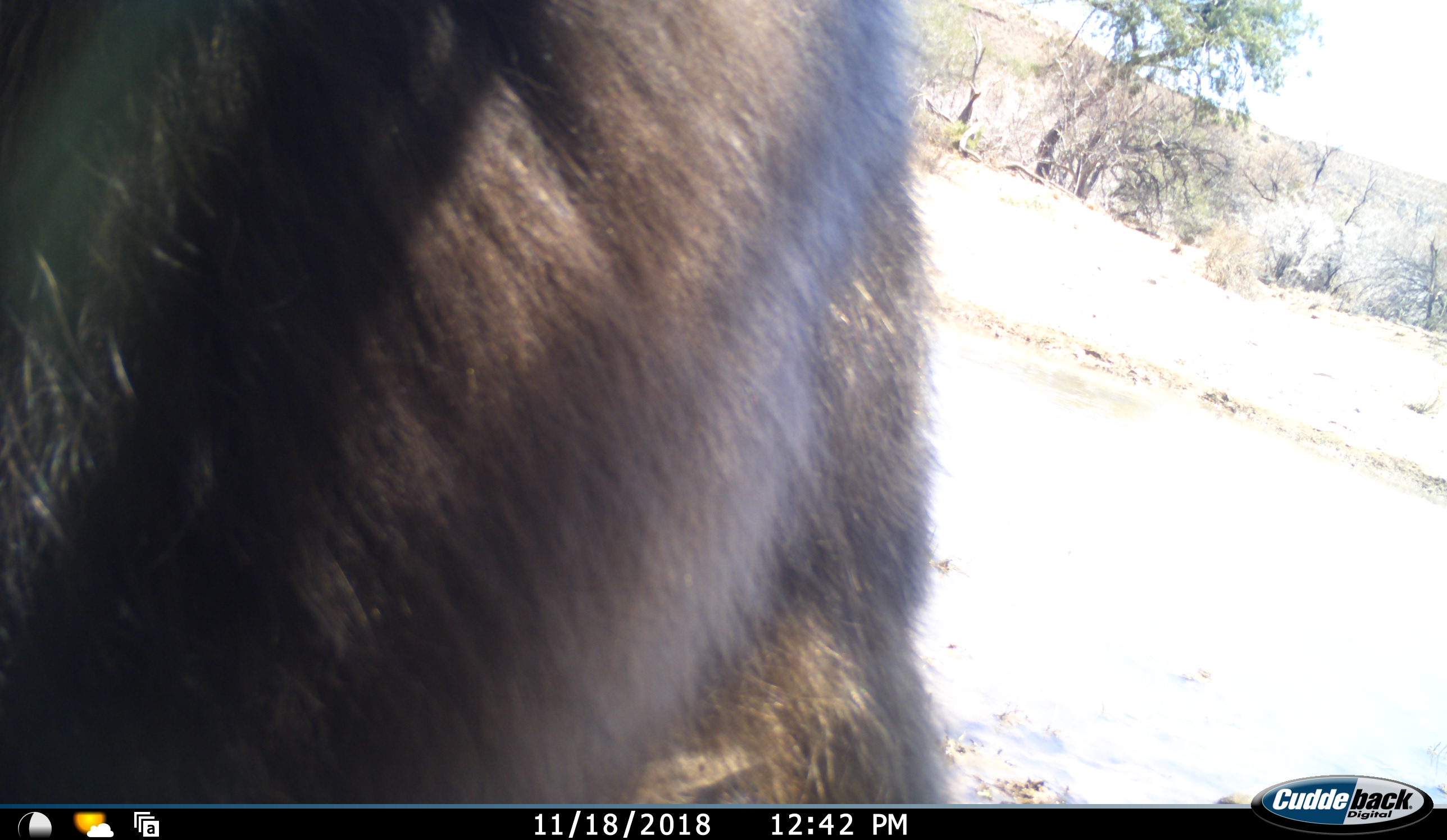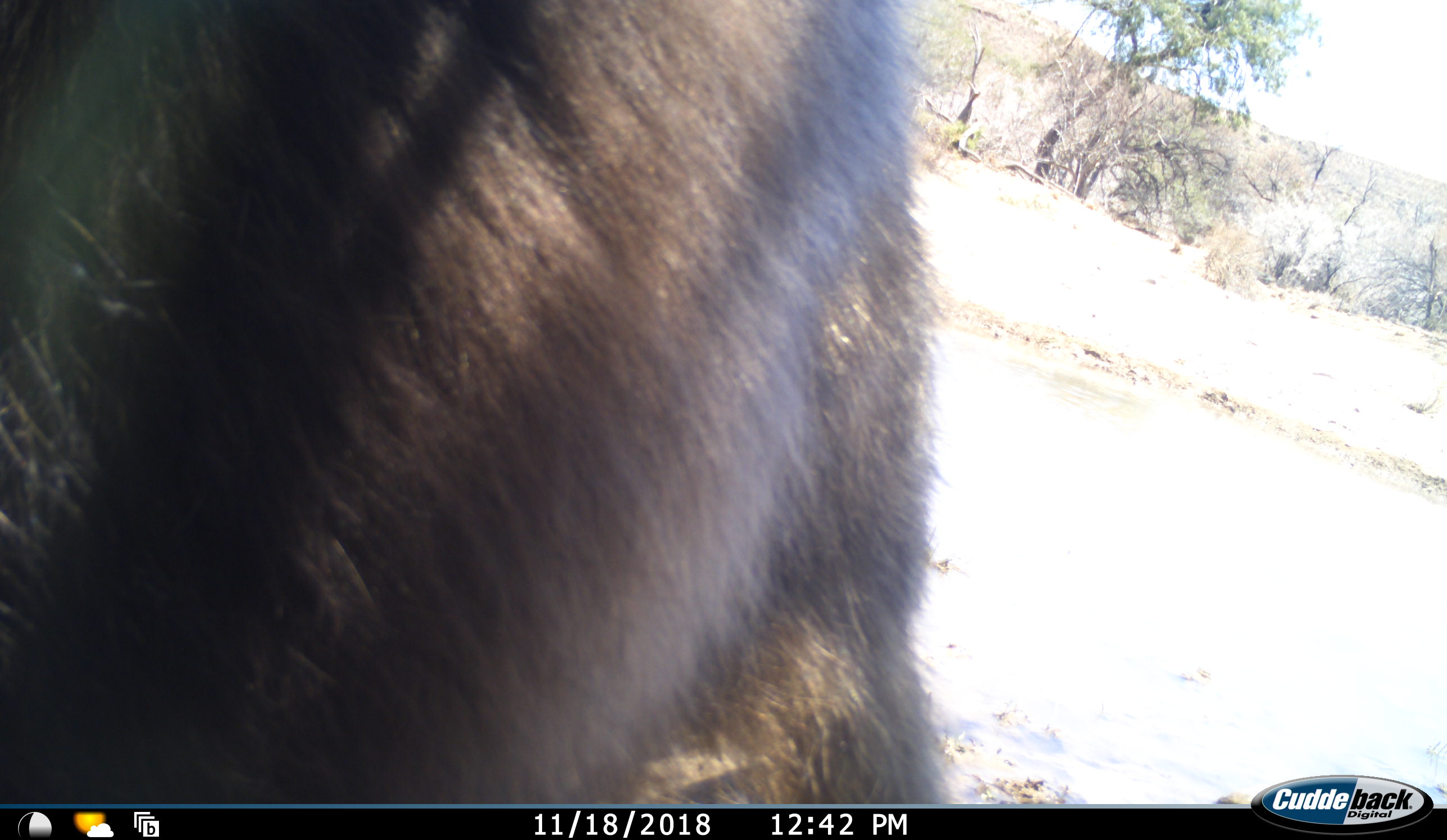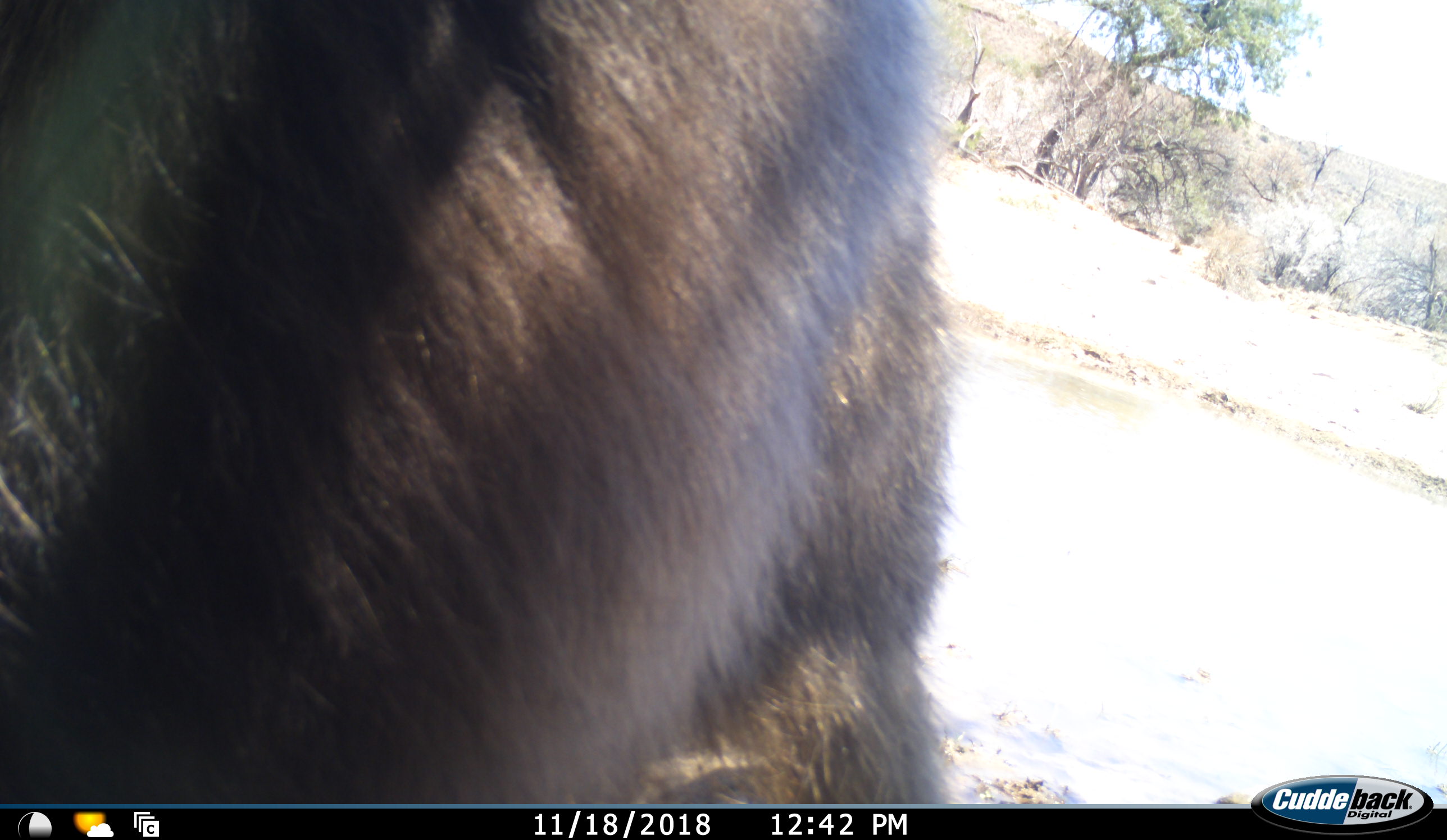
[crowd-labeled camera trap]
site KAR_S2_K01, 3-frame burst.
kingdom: Animalia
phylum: Chordata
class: Mammalia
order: Primates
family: Cercopithecidae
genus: Papio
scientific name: Papio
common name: baboon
Baboon (Papio), count 1. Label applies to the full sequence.